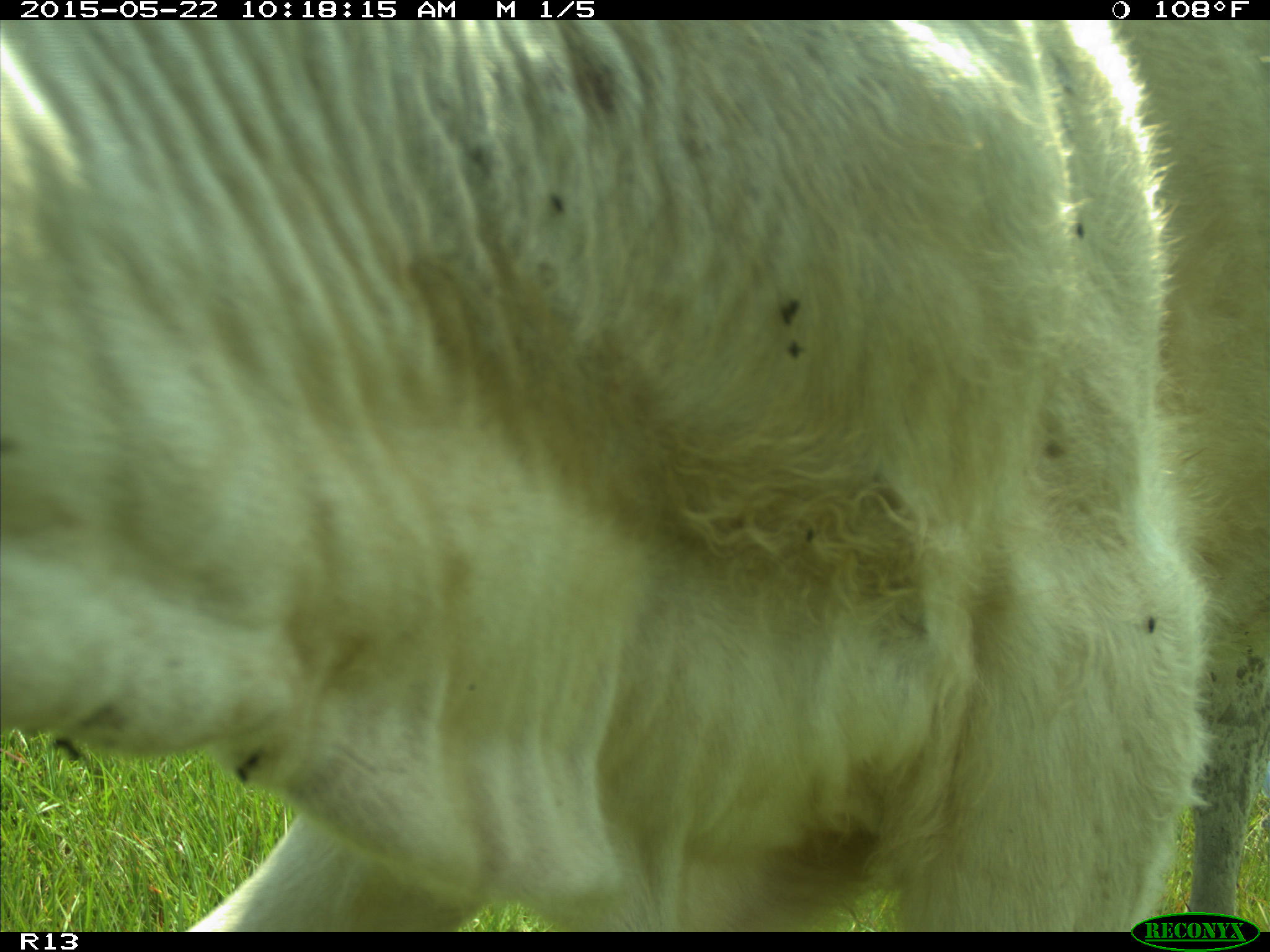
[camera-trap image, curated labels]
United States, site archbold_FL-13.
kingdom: Animalia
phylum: Chordata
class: Mammalia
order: Artiodactyla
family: Bovidae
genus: Bos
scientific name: Bos taurus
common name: domestic cow